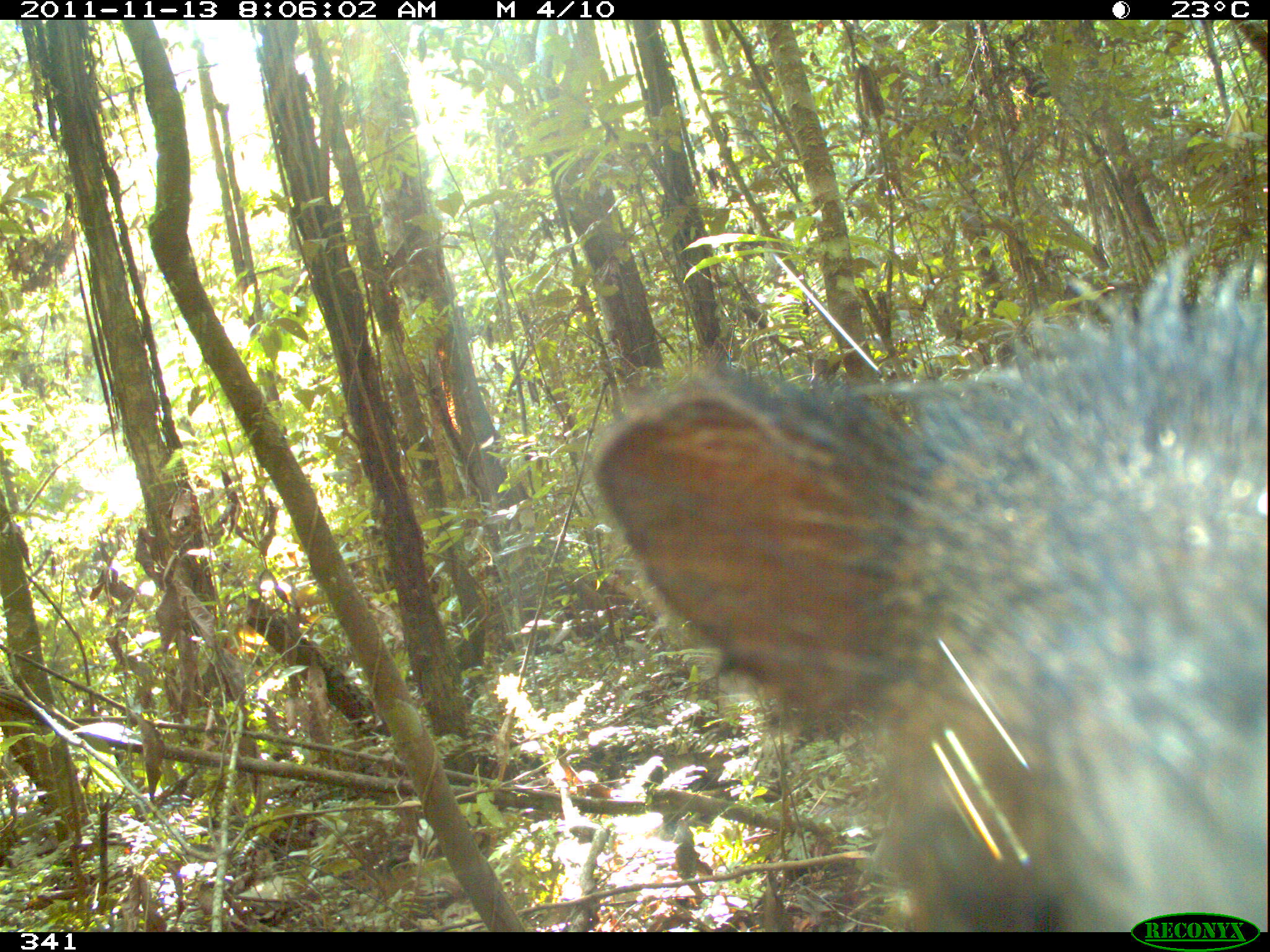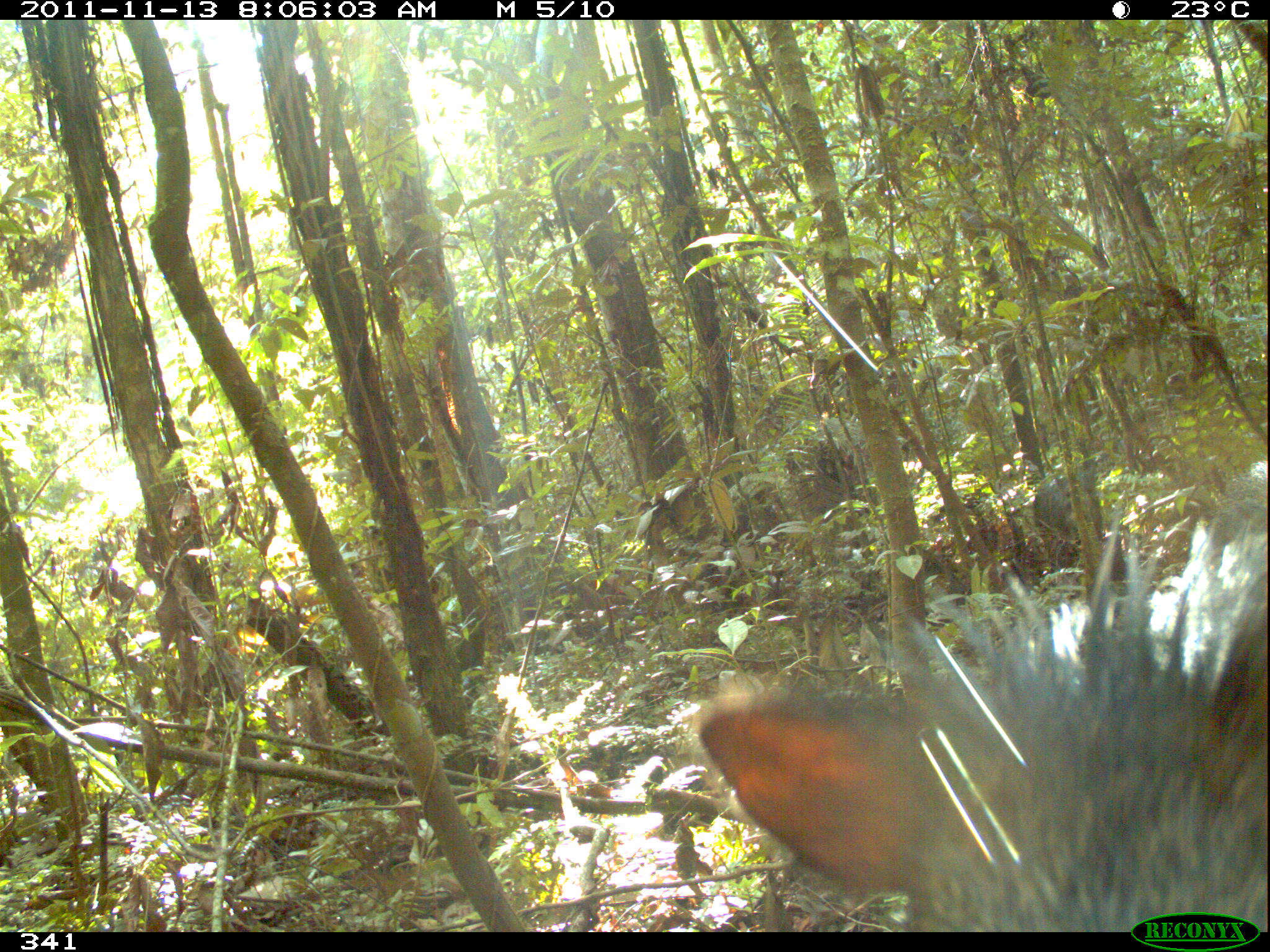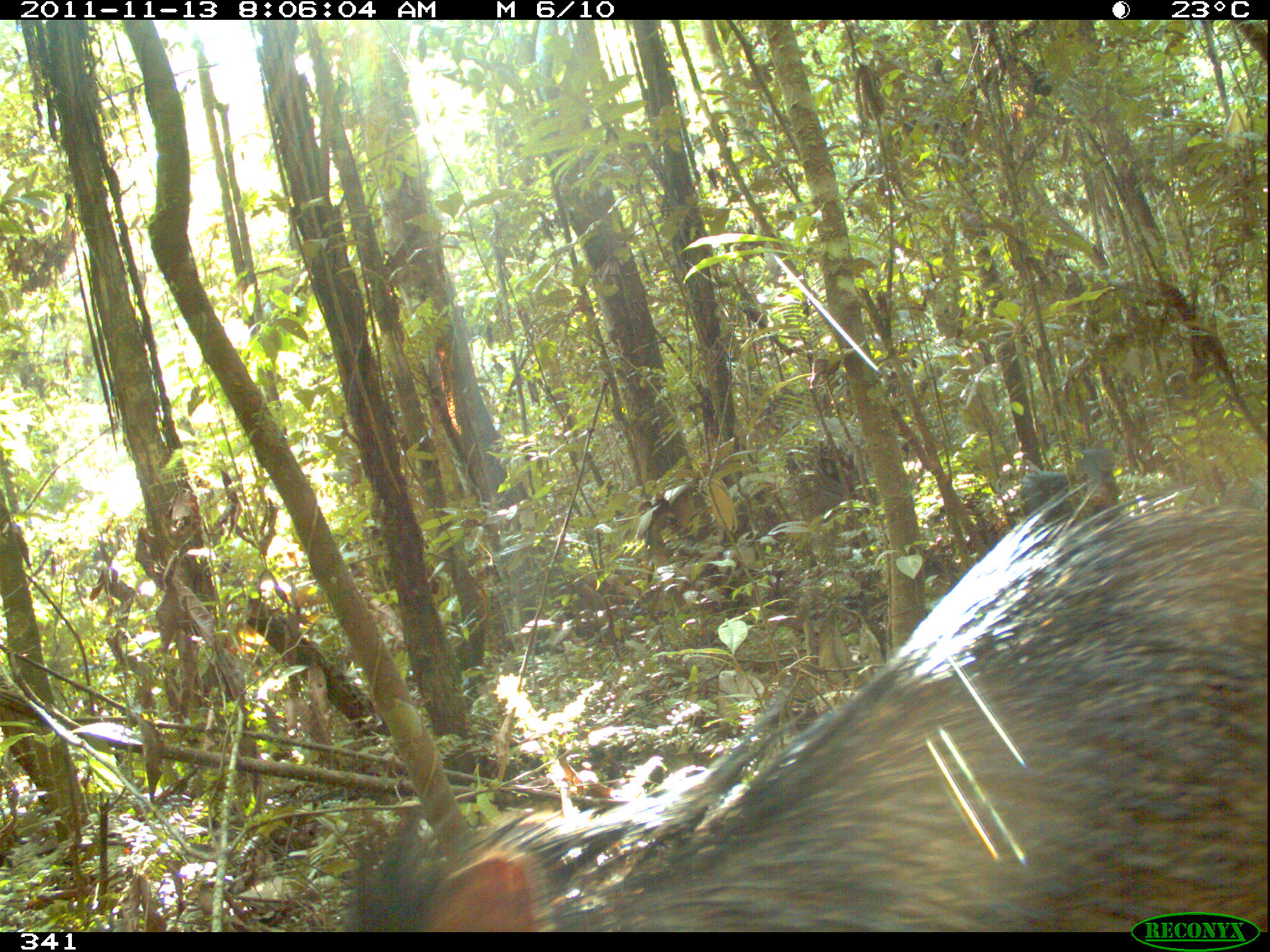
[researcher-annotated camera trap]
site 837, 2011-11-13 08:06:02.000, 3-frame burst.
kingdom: Animalia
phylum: Chordata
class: Mammalia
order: Artiodactyla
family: Tayassuidae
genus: Pecari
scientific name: Pecari tajacu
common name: collared peccary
Pecari tajacu (collared peccary).